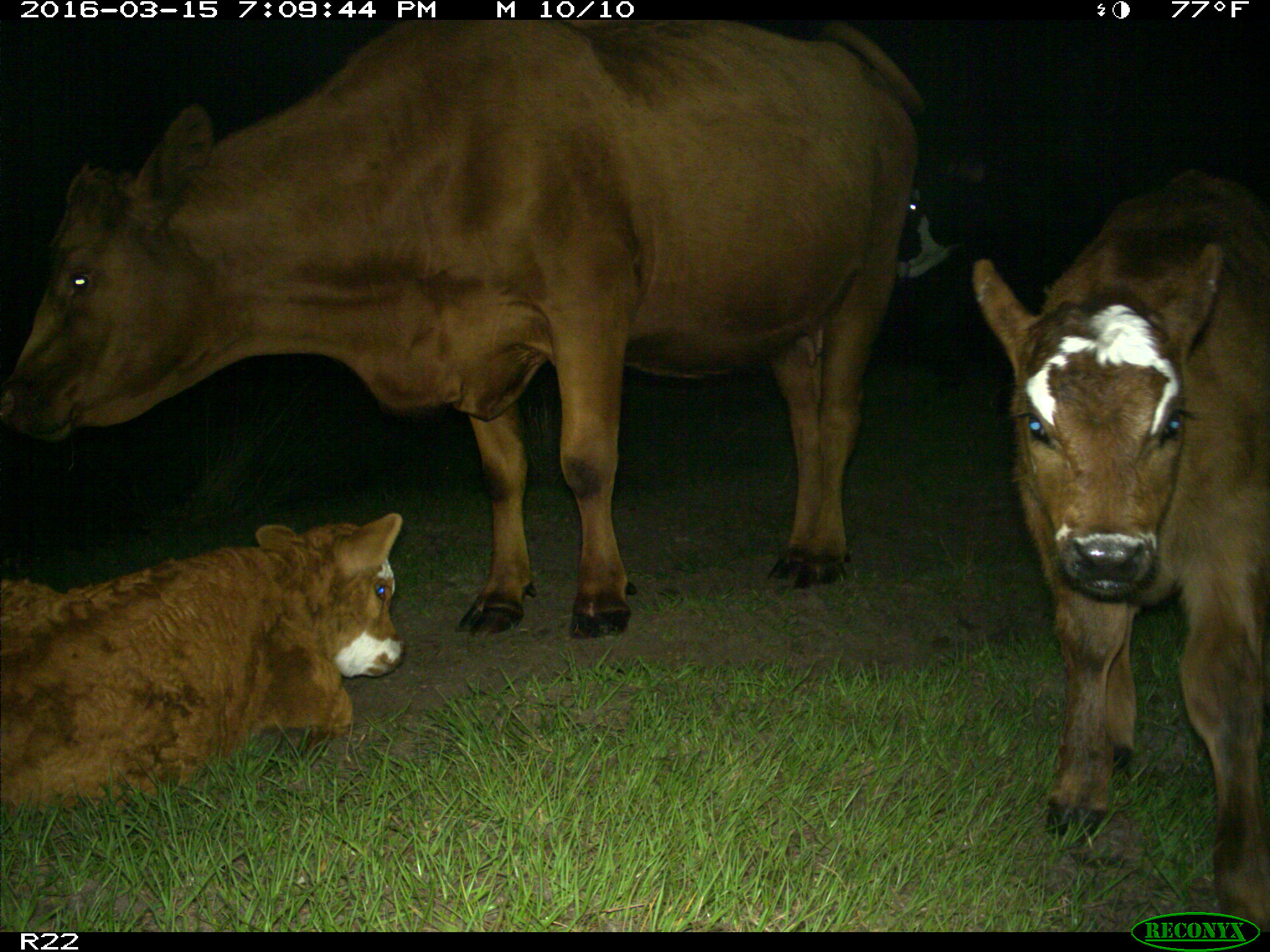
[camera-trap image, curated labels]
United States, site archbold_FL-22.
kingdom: Animalia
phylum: Chordata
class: Mammalia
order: Artiodactyla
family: Bovidae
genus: Bos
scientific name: Bos taurus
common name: domestic cow